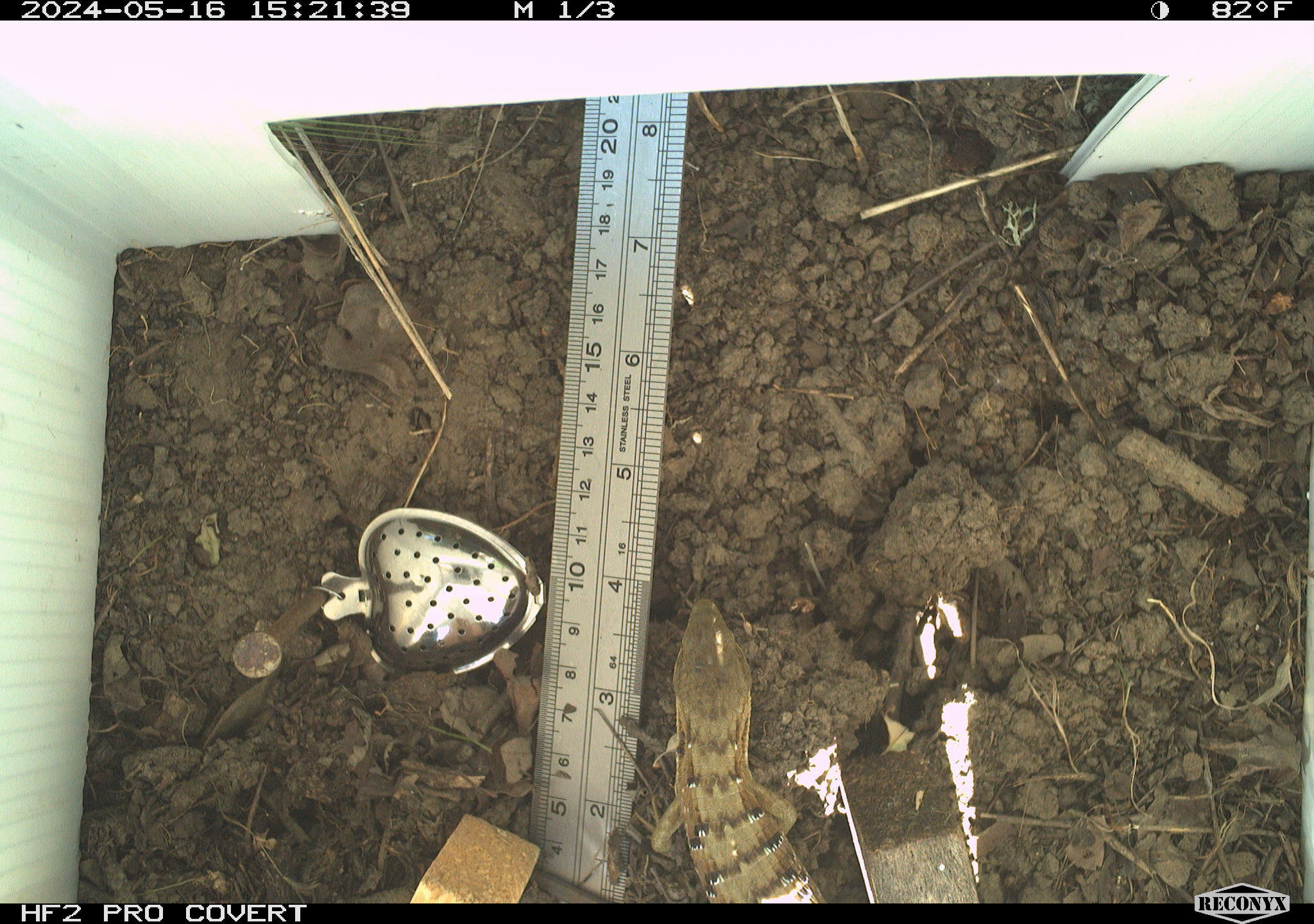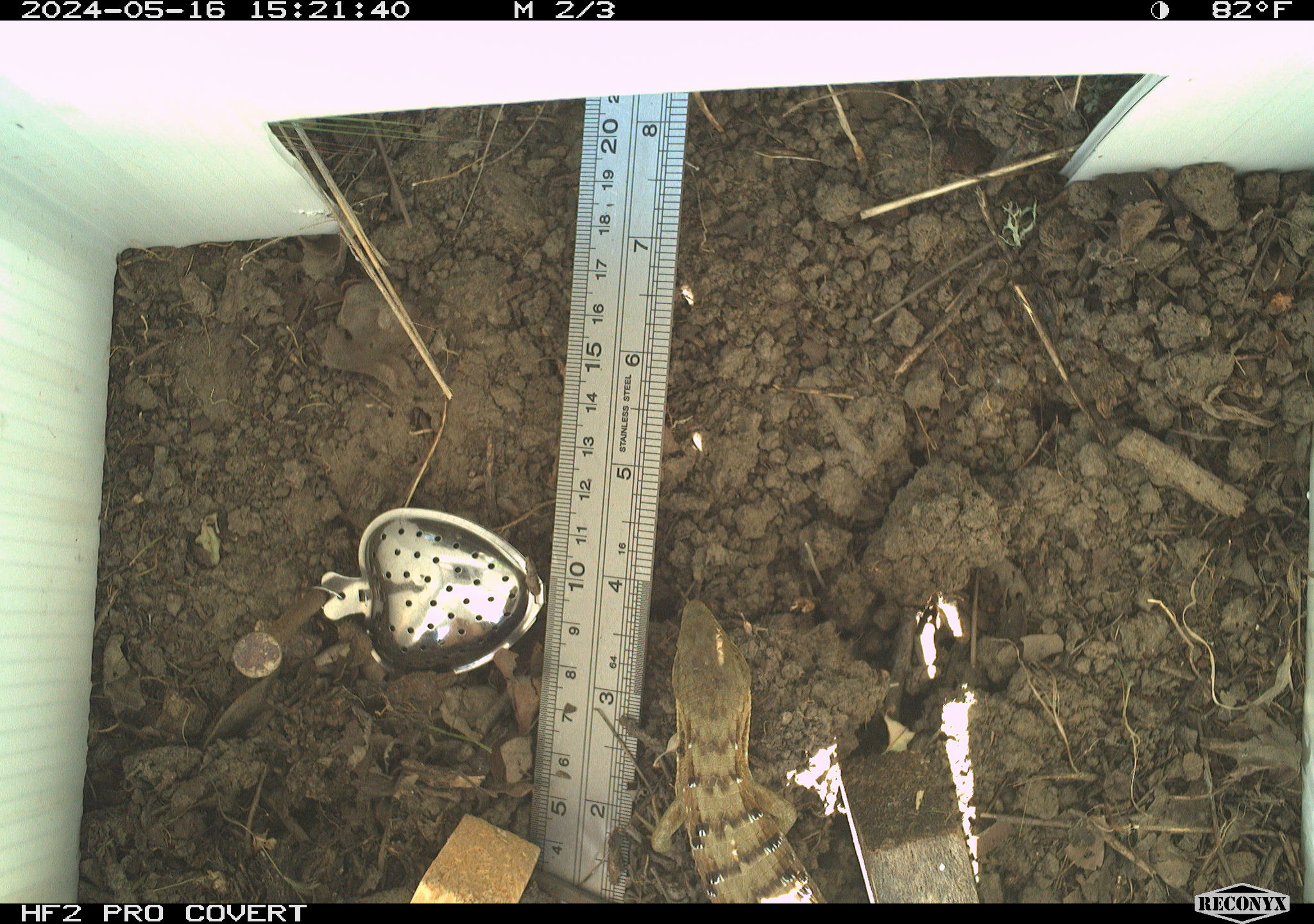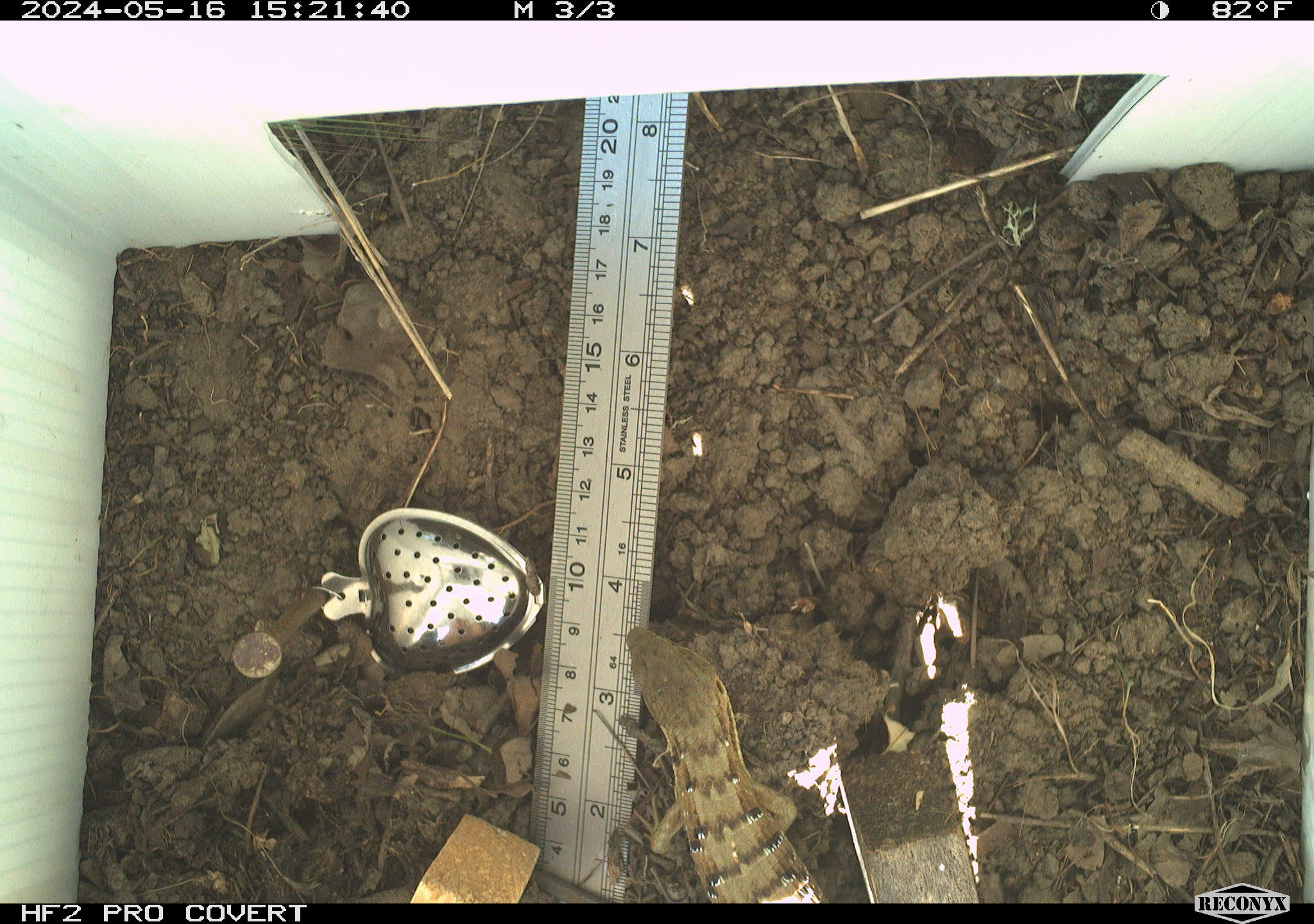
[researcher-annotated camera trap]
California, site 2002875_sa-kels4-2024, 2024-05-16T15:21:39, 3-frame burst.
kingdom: Animalia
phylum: Chordata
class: Reptilia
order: Squamata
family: Anguidae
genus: Elgaria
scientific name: Elgaria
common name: alligator lizards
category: elgaria species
Elgaria species (alligator lizards) (Elgaria).